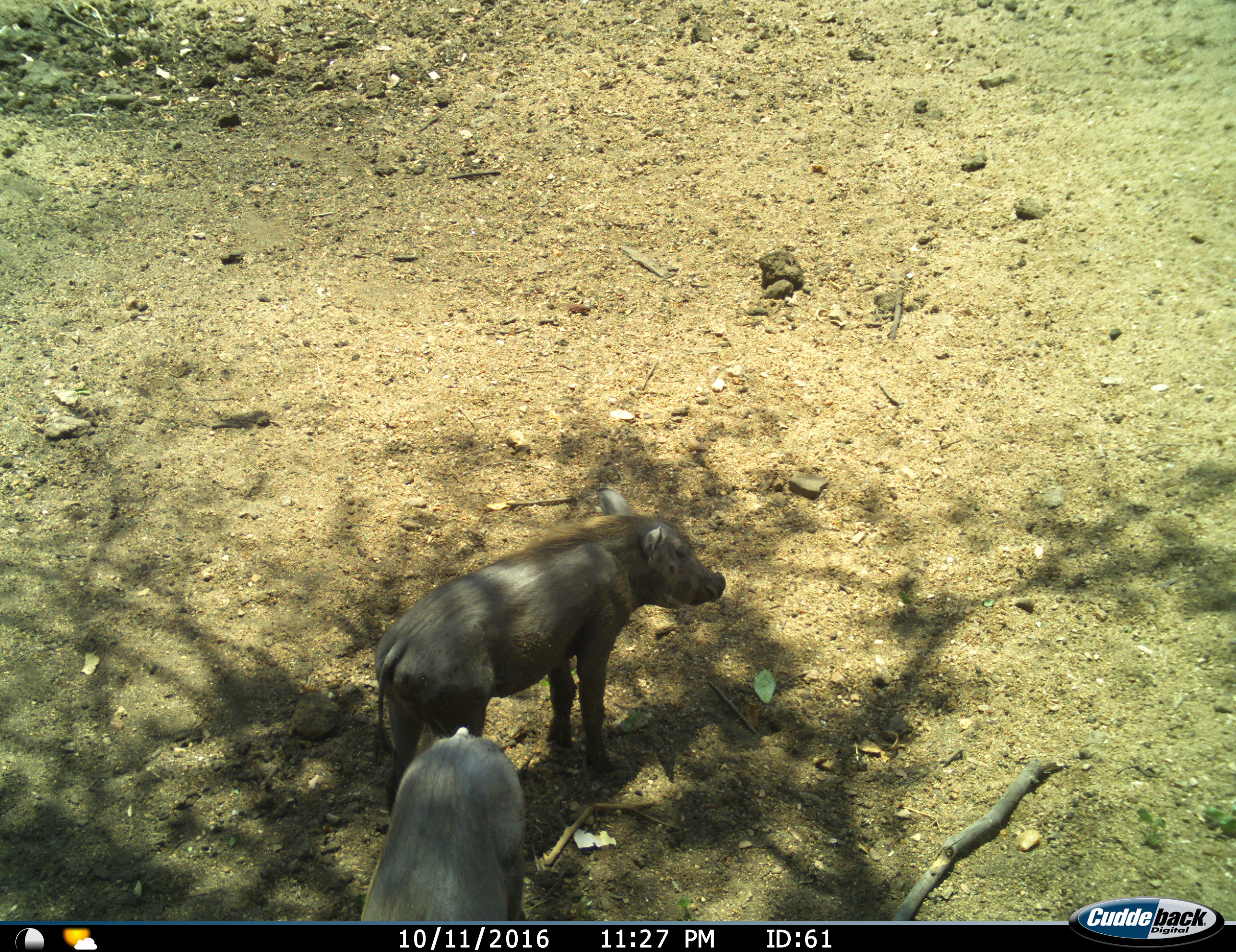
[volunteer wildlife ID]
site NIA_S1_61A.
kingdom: Animalia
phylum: Chordata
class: Mammalia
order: Artiodactyla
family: Suidae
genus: Phacochoerus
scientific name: Phacochoerus africanus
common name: warthog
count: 2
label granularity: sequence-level